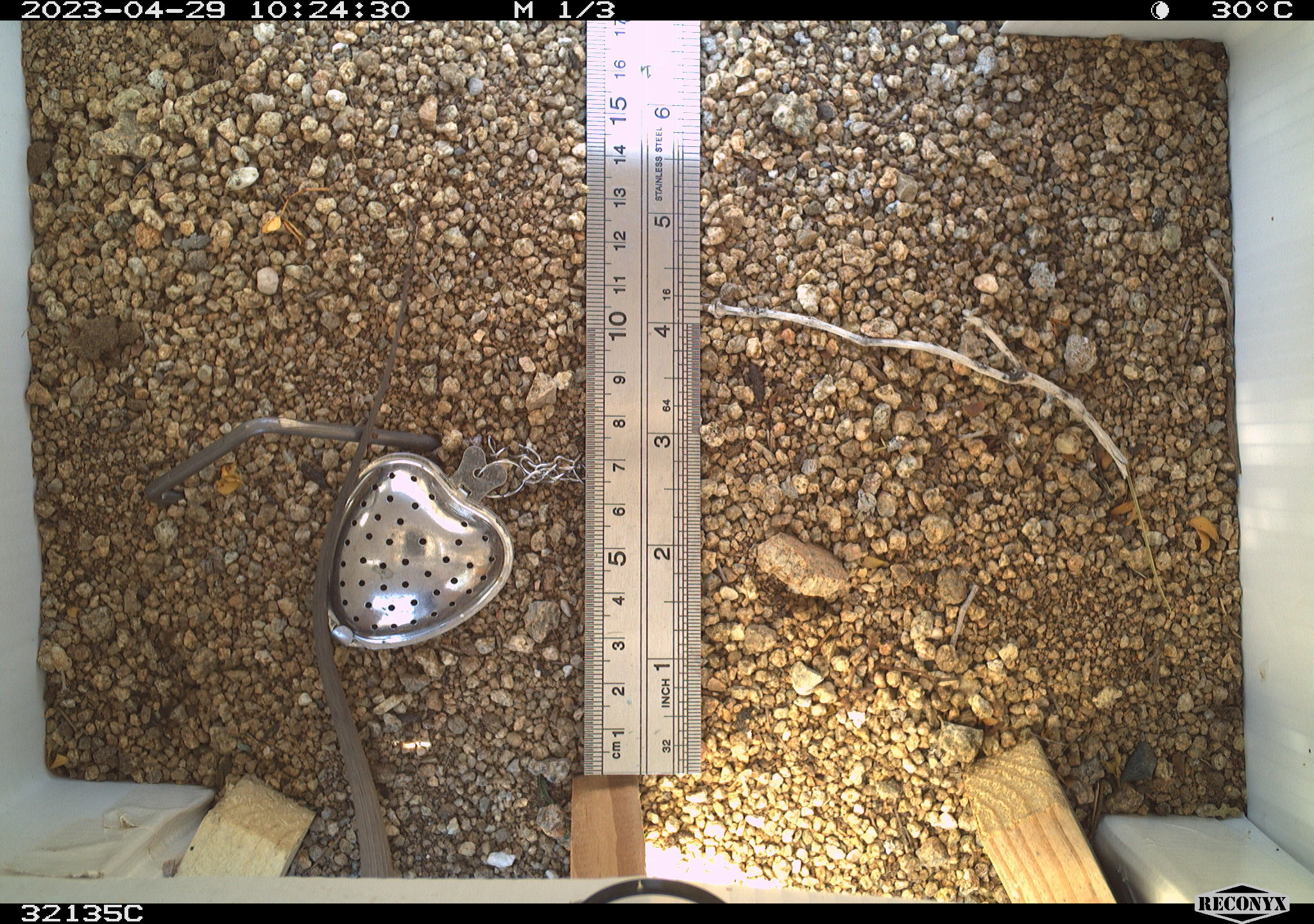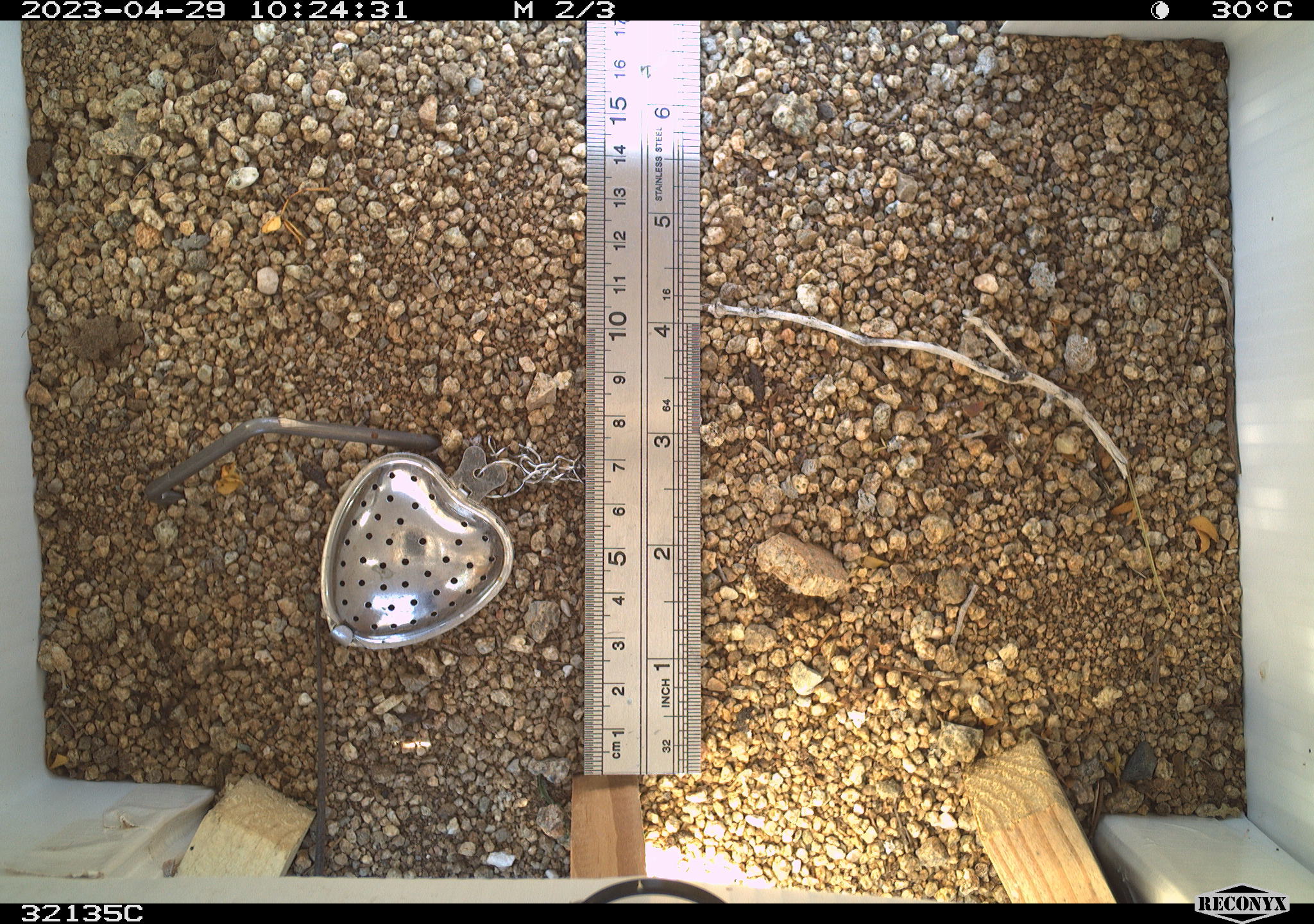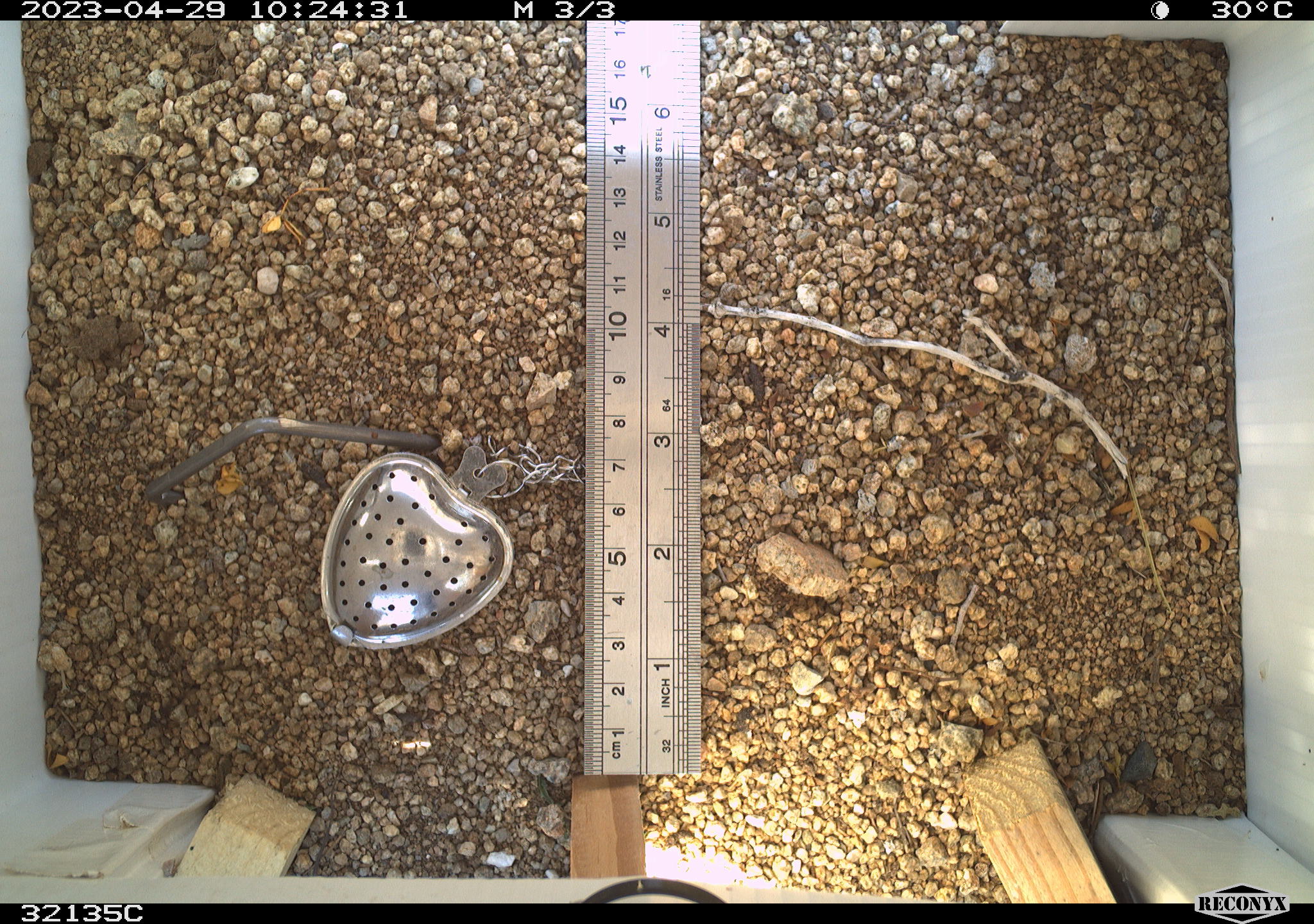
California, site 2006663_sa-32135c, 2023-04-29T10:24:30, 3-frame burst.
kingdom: Animalia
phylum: Chordata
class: Reptilia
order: Squamata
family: Teiidae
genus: Aspidoscelis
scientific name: Aspidoscelis tigris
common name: western whiptail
Western whiptail (Aspidoscelis tigris).